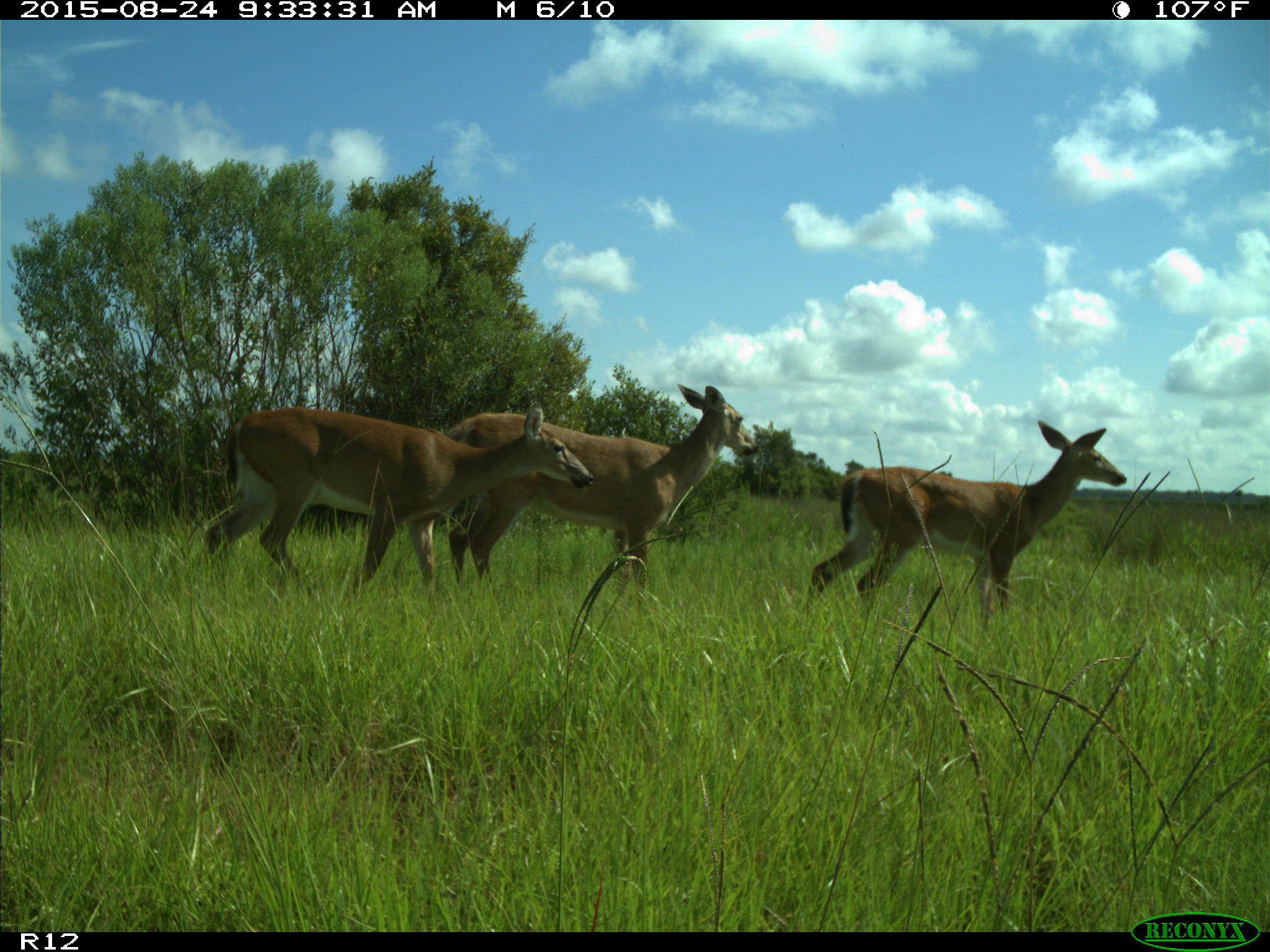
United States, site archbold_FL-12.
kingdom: Animalia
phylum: Chordata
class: Mammalia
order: Artiodactyla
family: Cervidae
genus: Odocoileus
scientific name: Odocoileus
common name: deer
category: unidentified deer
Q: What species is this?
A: Unidentified deer (deer) (Odocoileus).